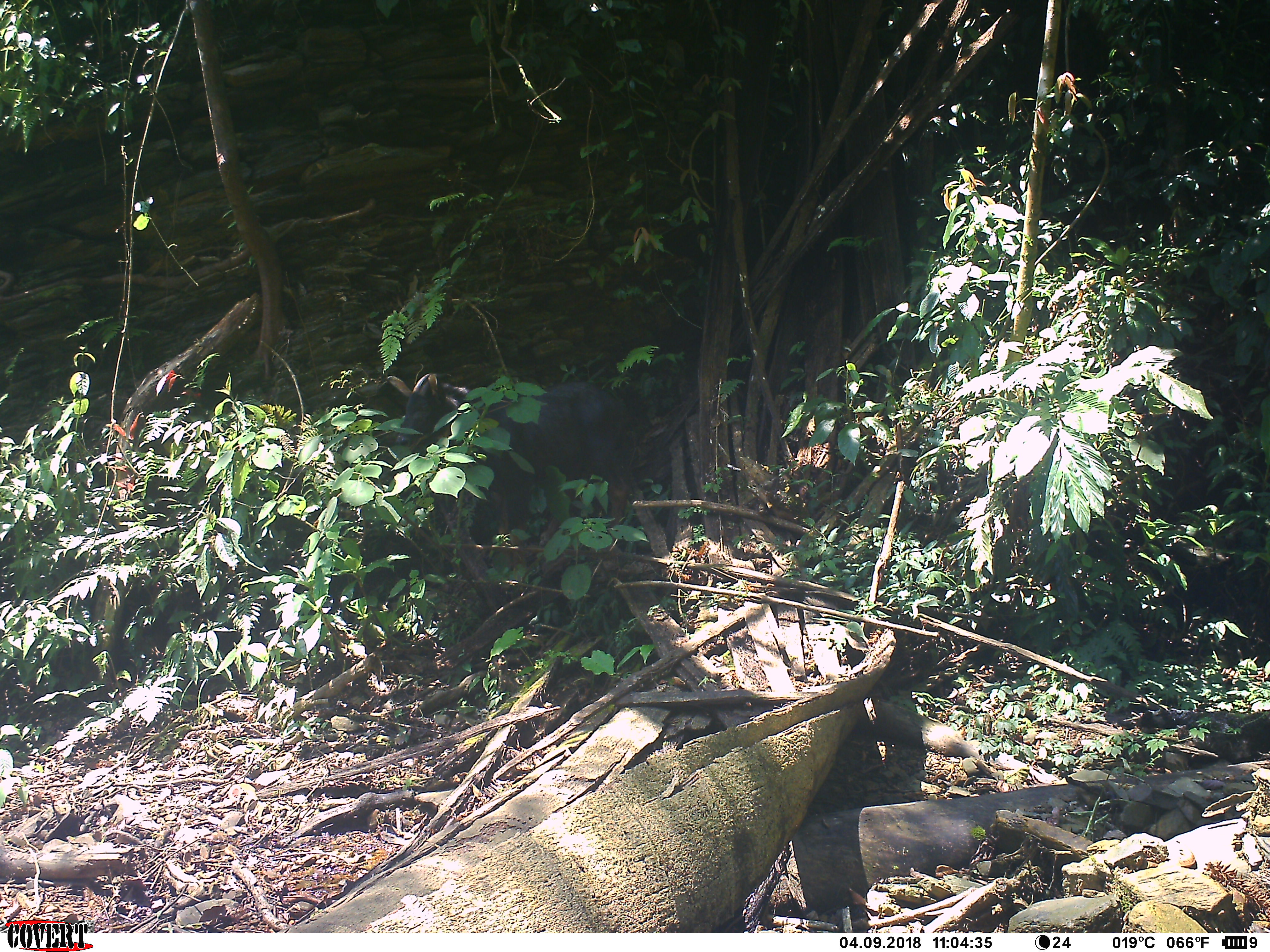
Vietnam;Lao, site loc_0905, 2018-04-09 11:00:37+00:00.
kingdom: Animalia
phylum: Chordata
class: Mammalia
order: Artiodactyla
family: Bovidae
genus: Capricornis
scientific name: Capricornis sumatraensis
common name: chinese serow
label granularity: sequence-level